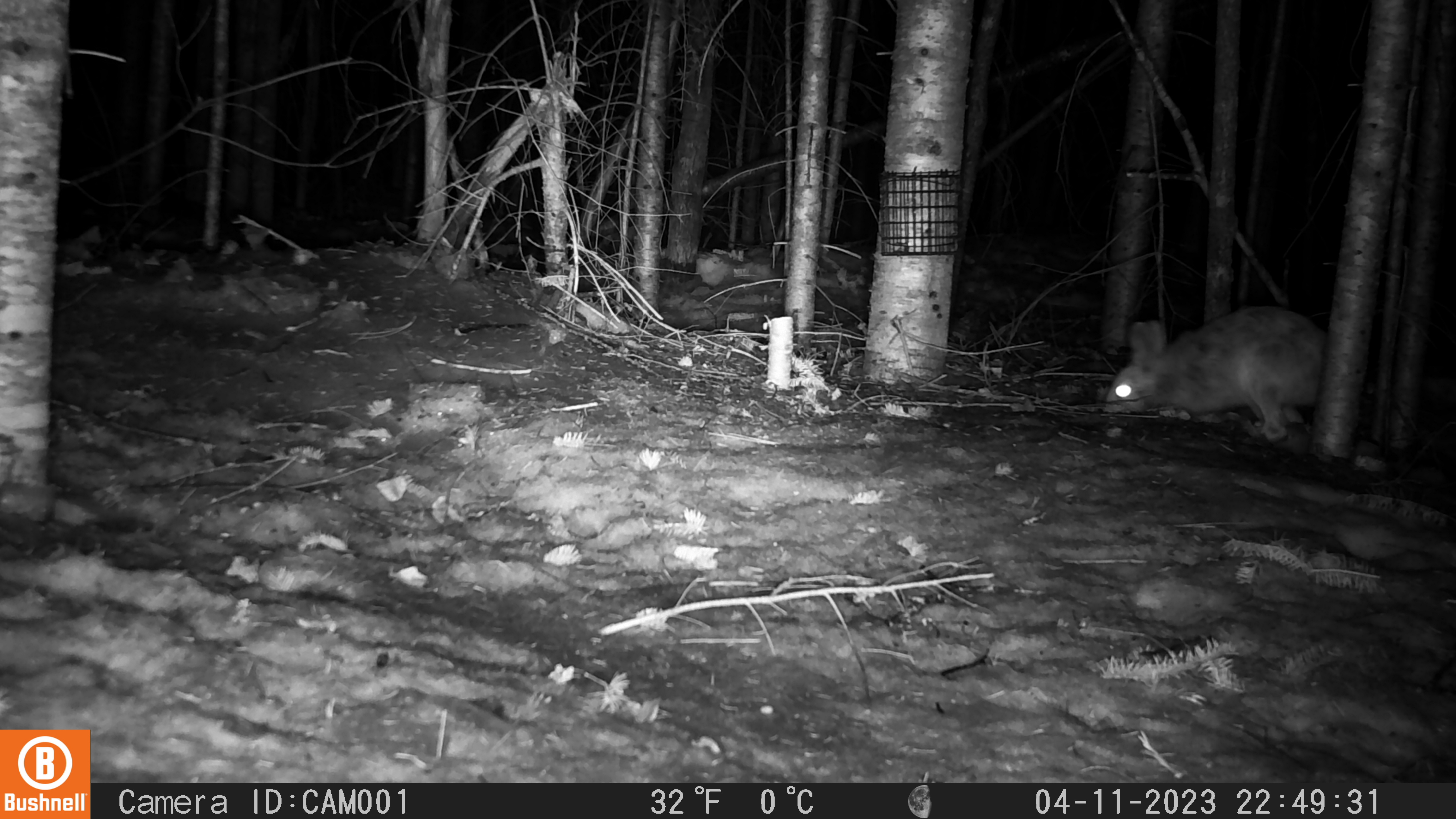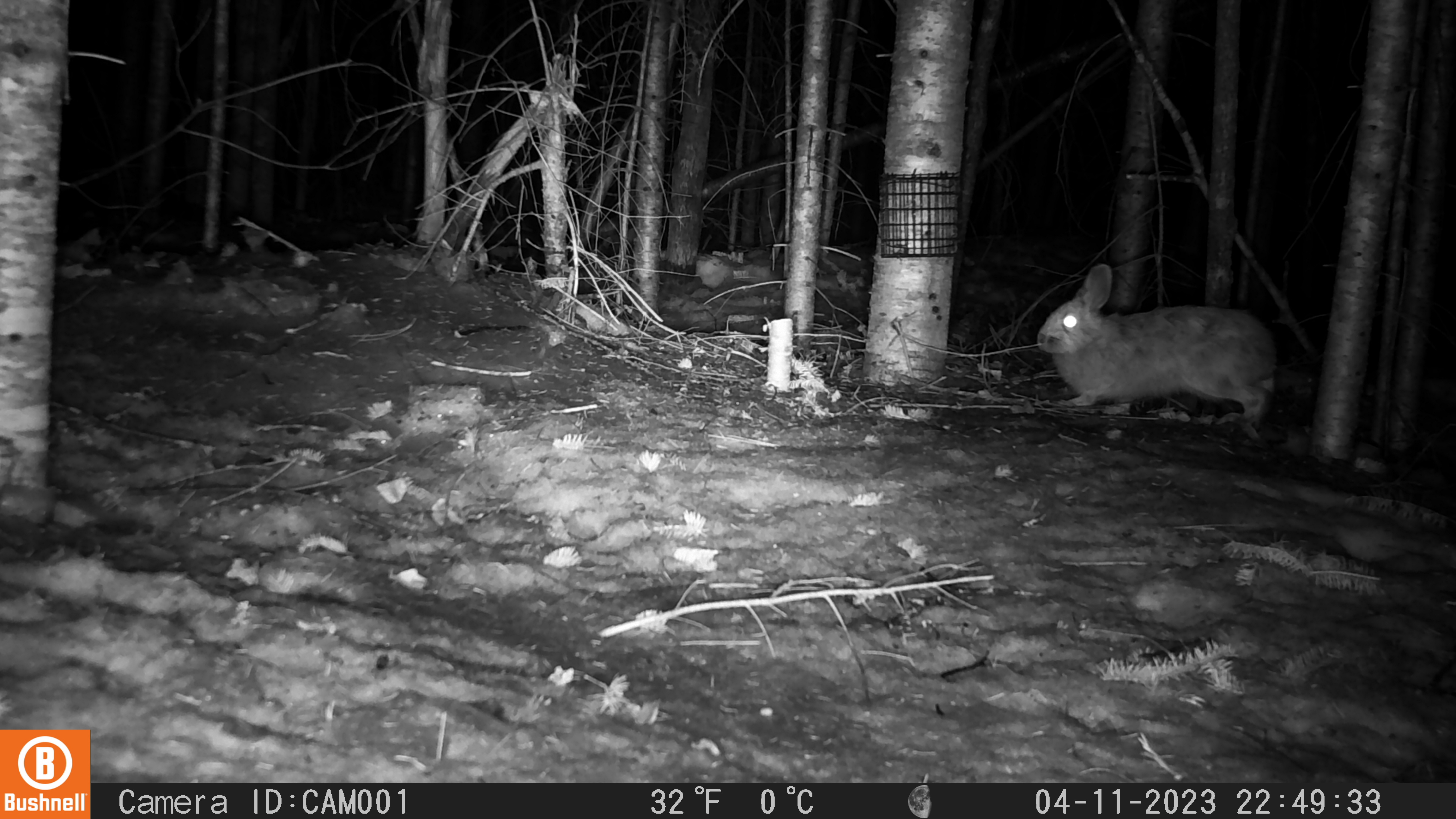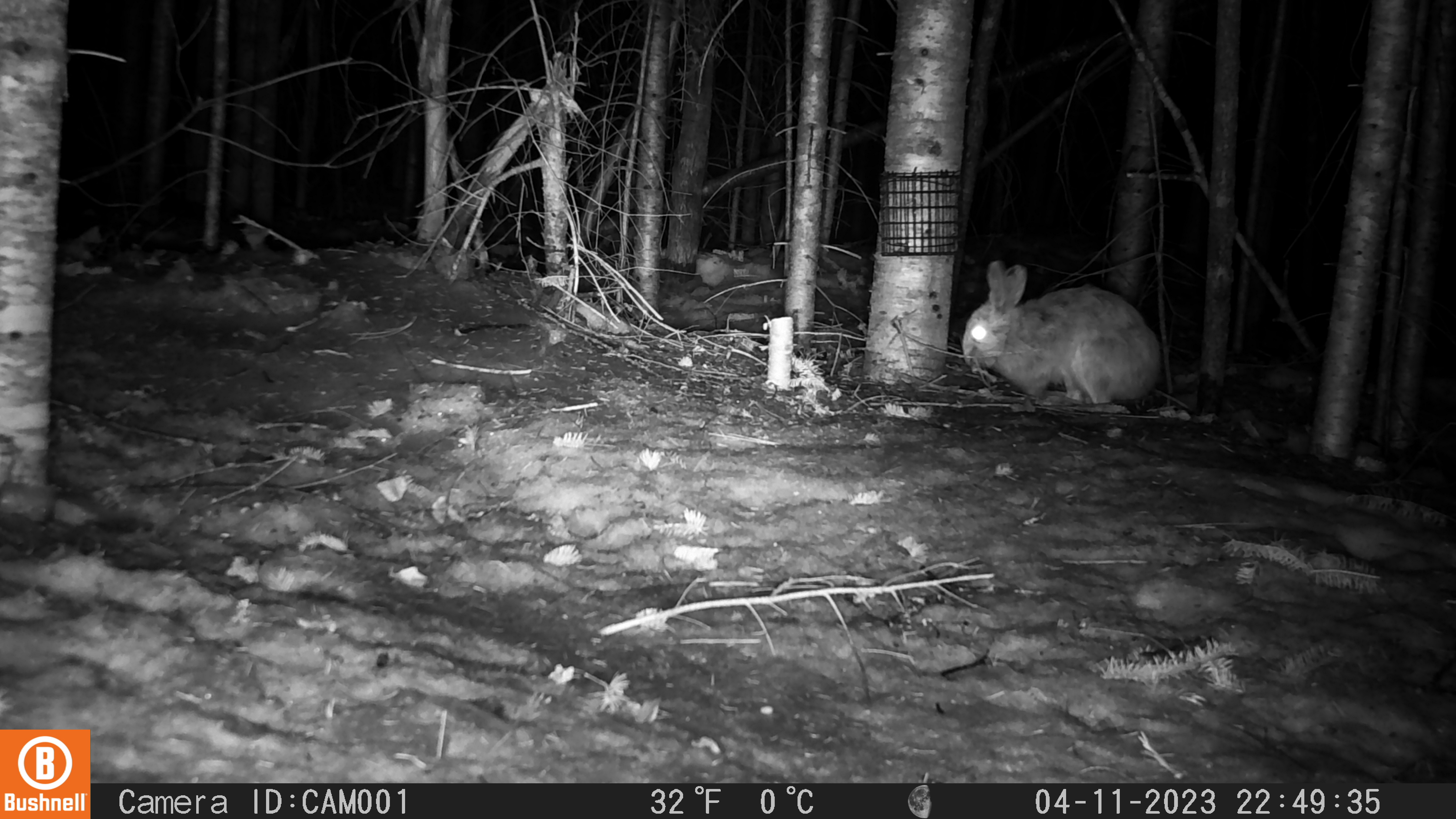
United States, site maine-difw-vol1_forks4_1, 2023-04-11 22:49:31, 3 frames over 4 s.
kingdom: Animalia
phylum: Chordata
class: Mammalia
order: Lagomorpha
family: Leporidae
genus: Lepus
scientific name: Lepus americanus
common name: snowshoe hare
Snowshoe hare (Lepus americanus).